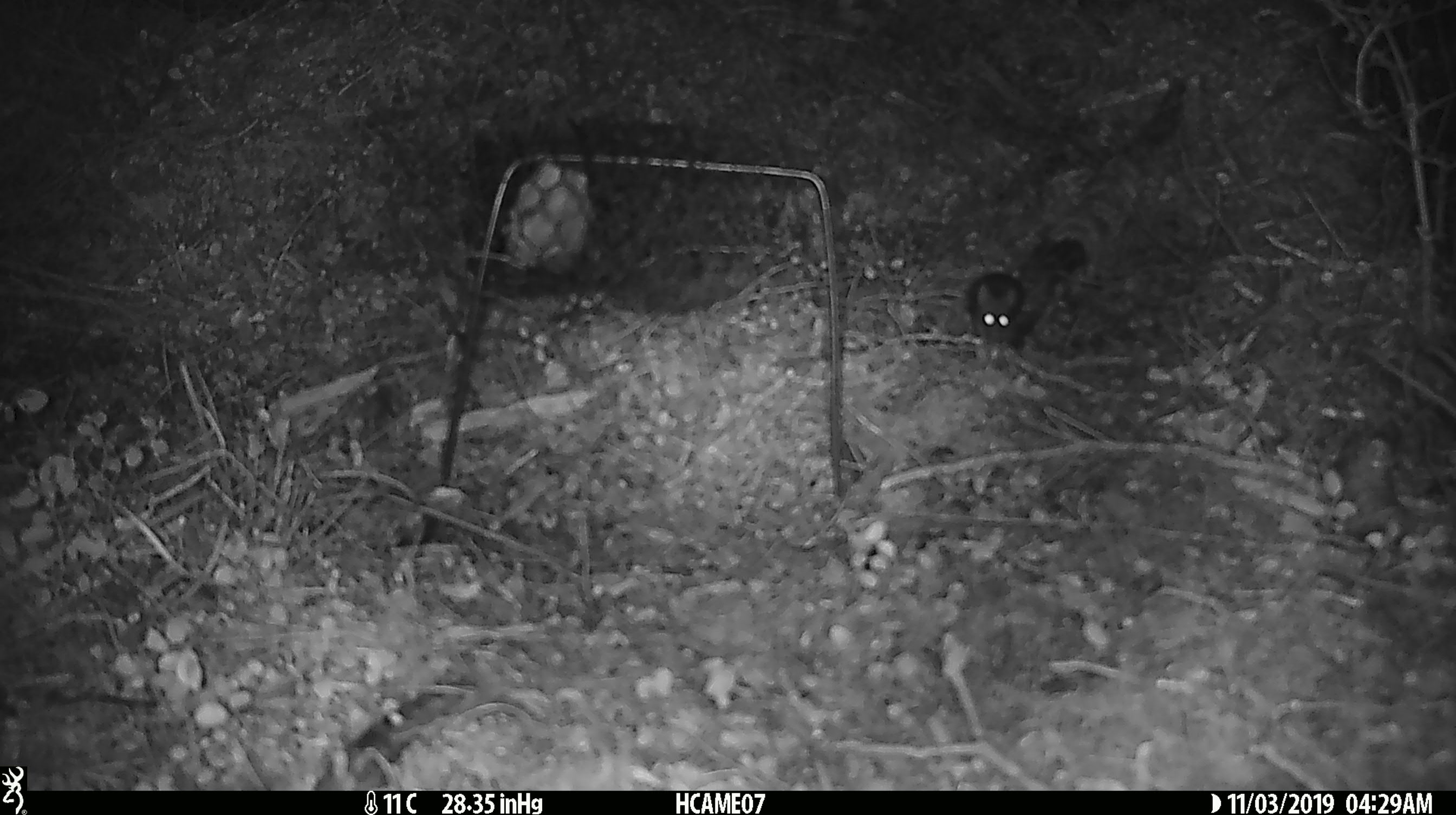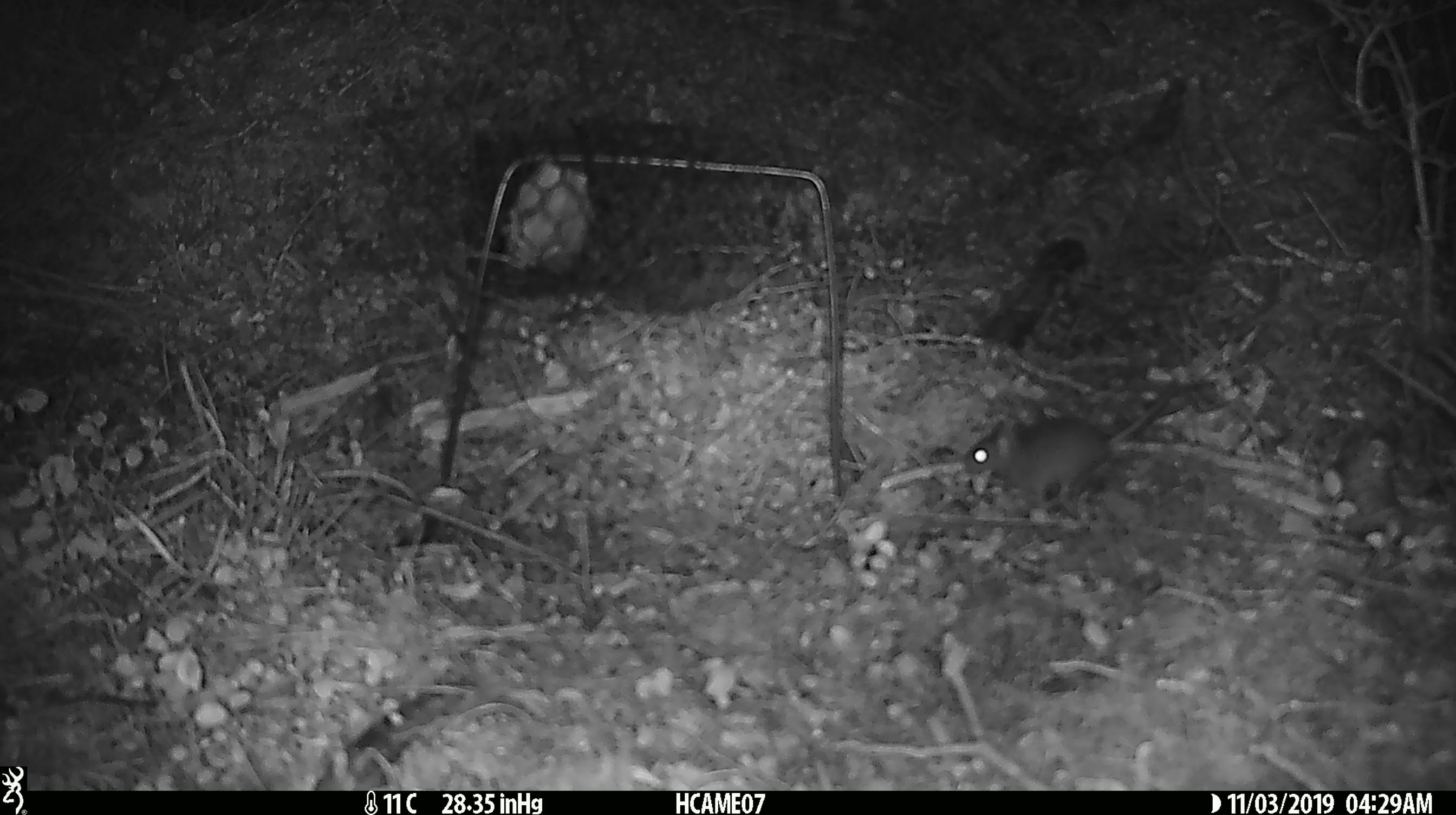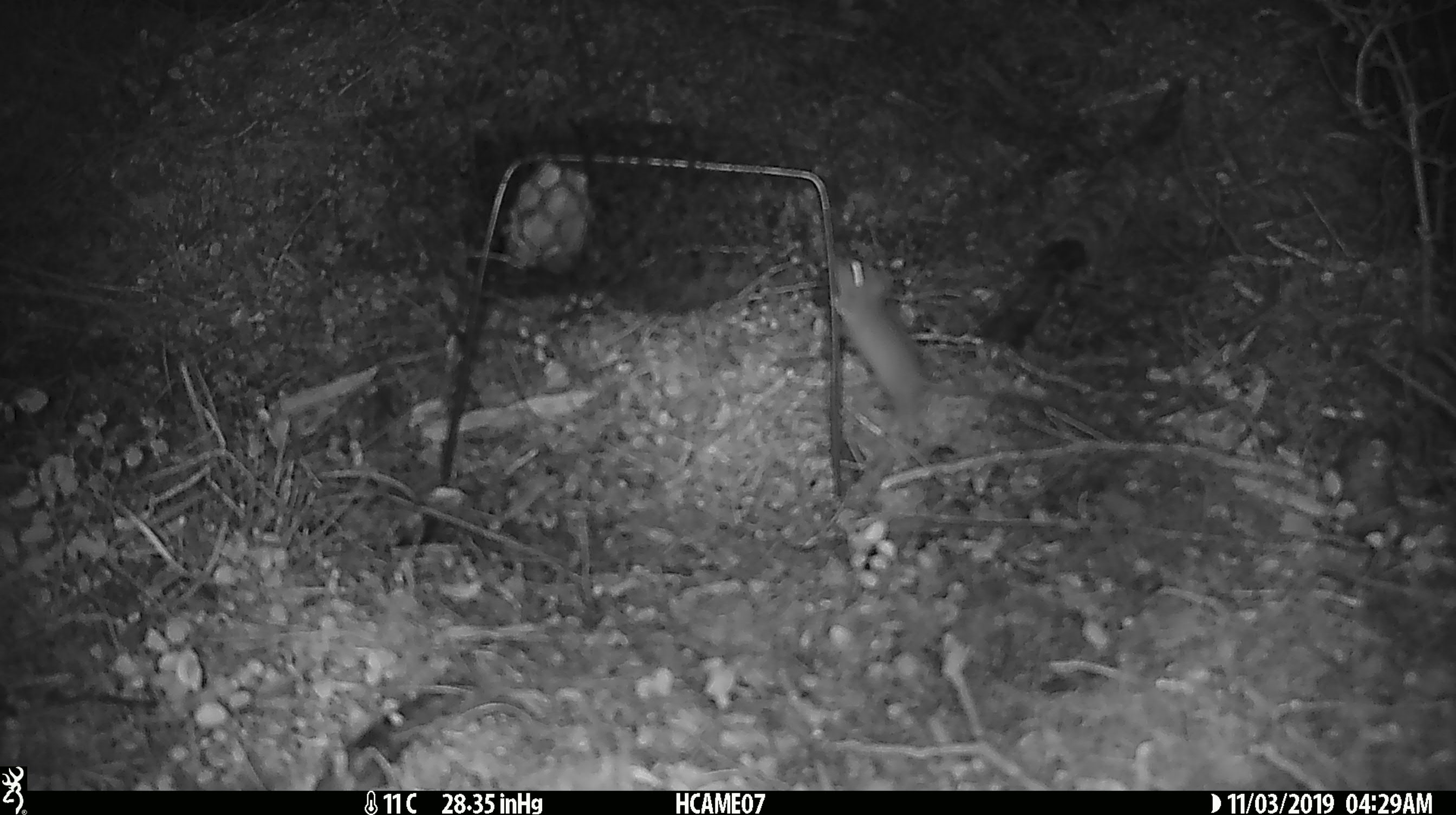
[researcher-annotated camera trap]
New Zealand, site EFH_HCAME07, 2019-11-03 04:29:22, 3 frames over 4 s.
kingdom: Animalia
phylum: Chordata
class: Mammalia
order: Rodentia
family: Muridae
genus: Mus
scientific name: Mus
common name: mouse